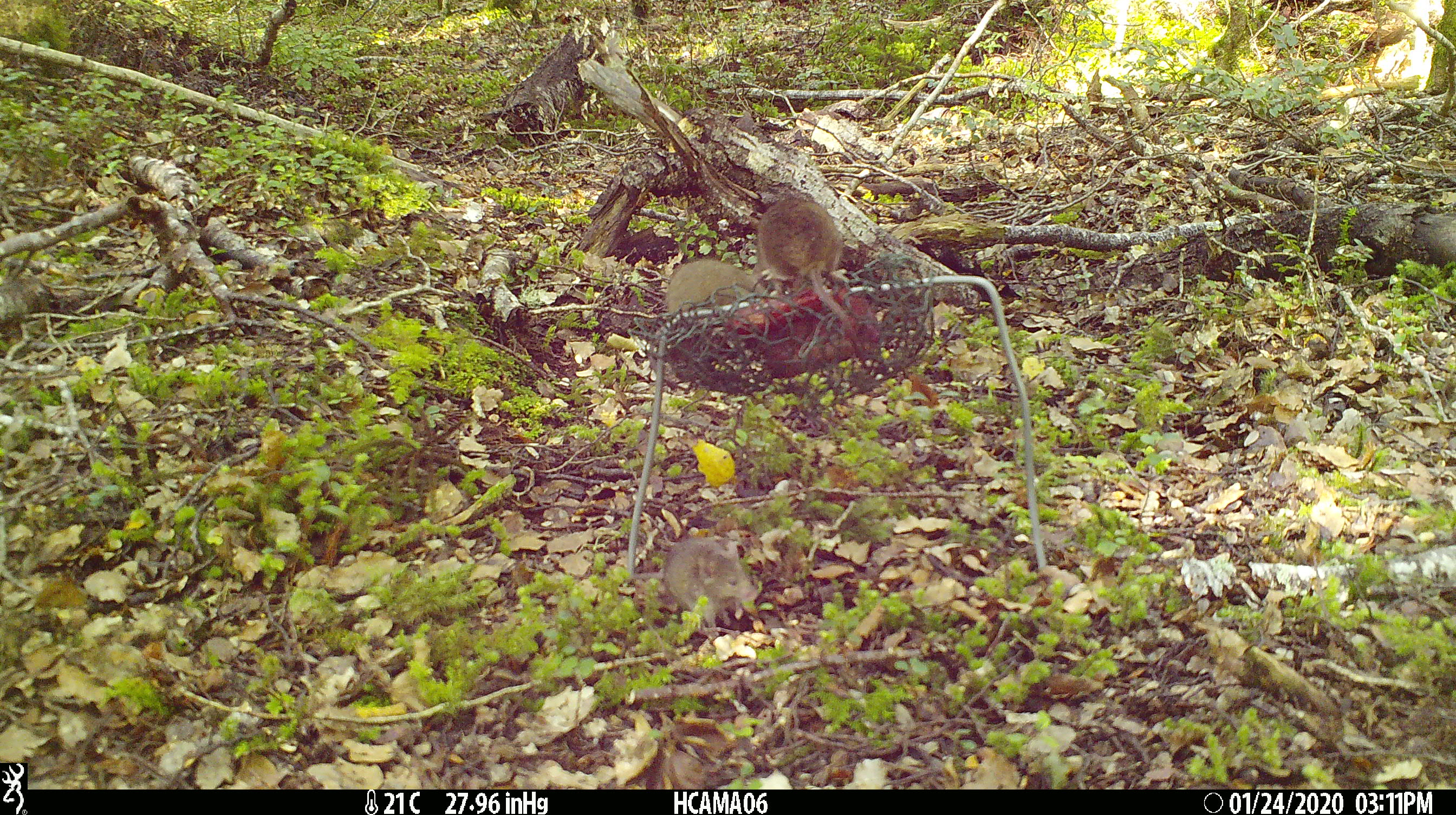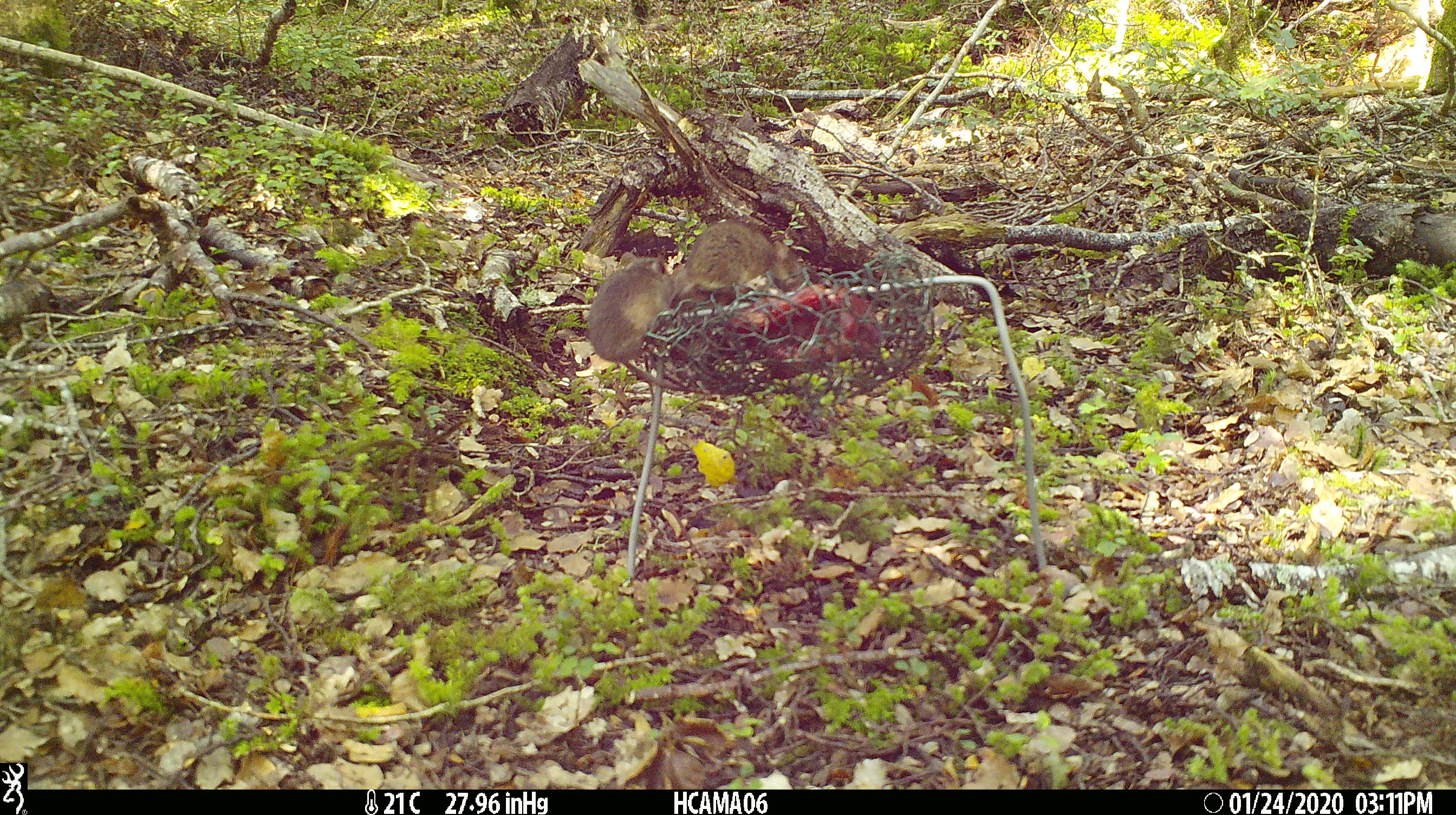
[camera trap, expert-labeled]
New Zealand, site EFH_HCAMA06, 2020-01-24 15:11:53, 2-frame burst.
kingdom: Animalia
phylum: Chordata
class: Mammalia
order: Rodentia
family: Muridae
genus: Mus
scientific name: Mus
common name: mouse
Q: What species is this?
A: Mouse (Mus).